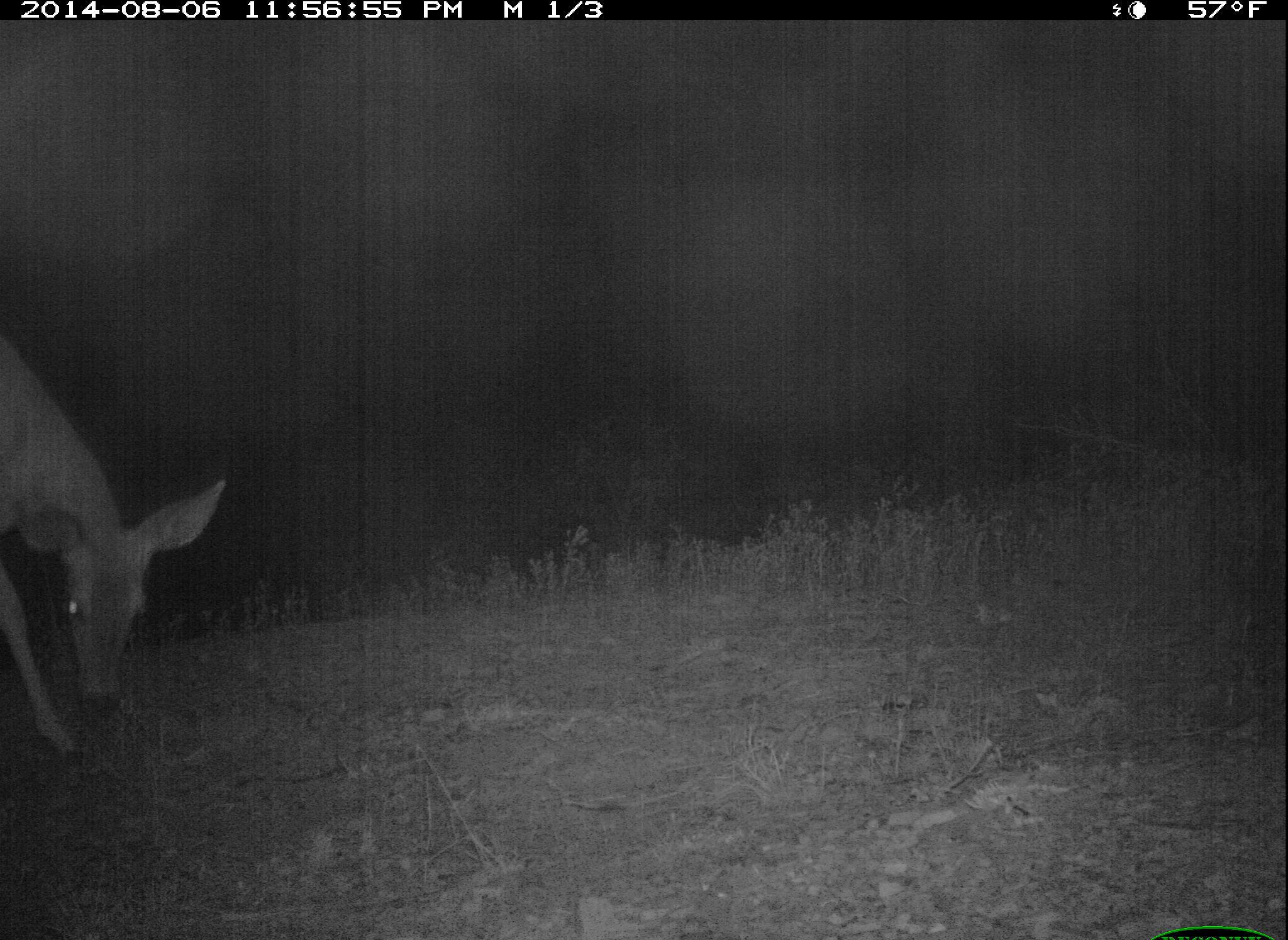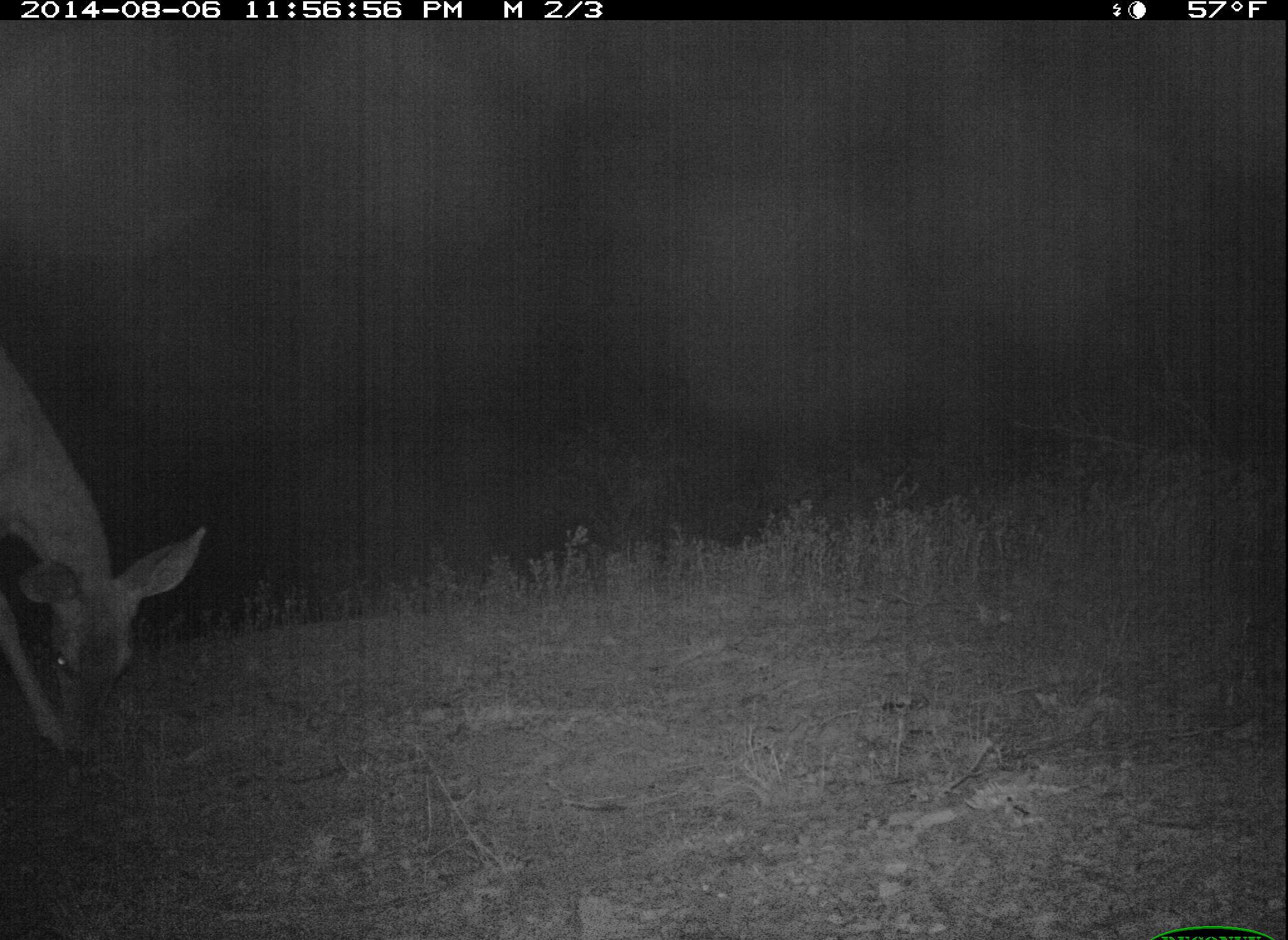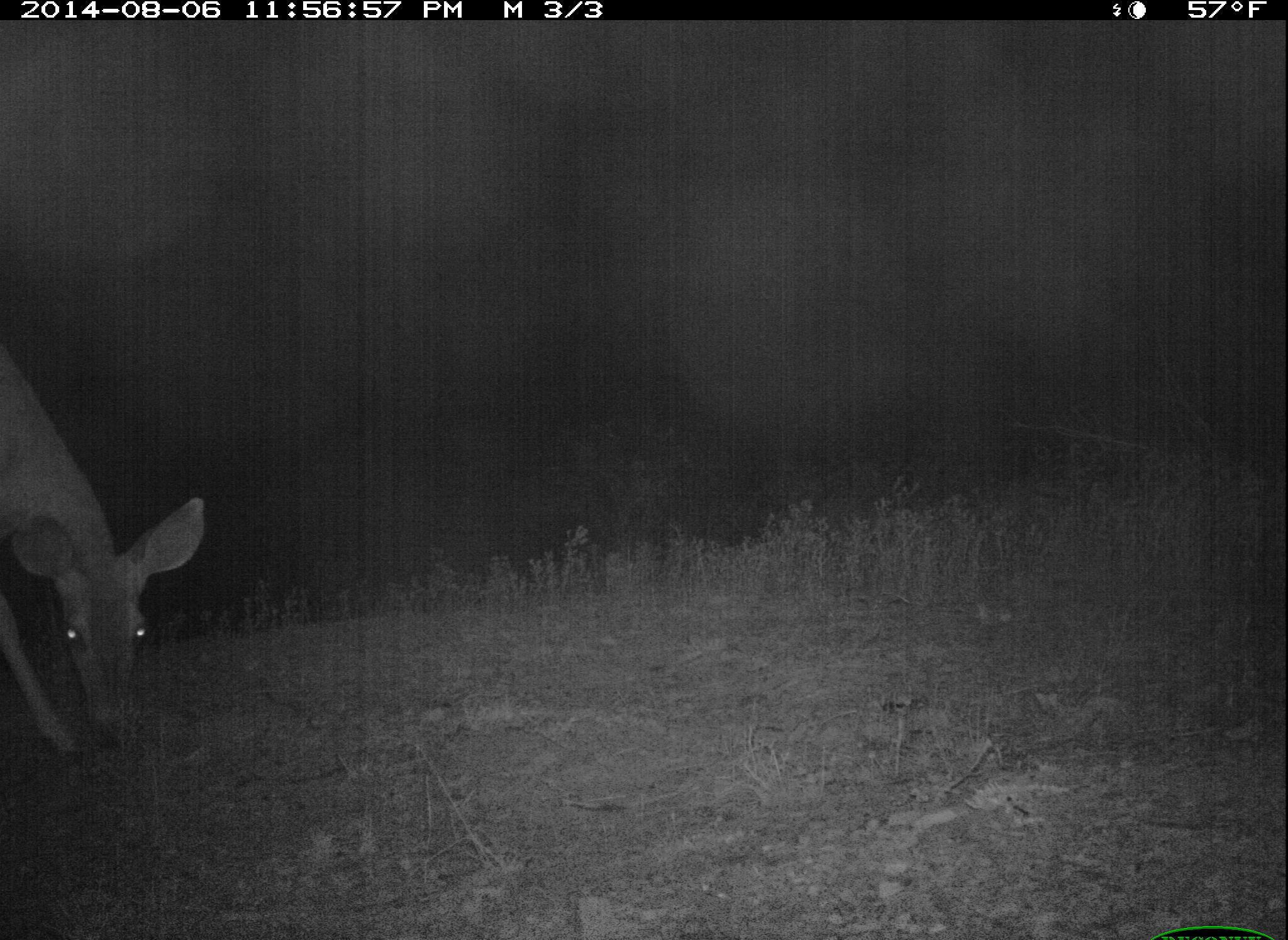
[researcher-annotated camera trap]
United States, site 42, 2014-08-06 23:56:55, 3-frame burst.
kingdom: Animalia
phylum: Chordata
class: Mammalia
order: Artiodactyla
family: Cervidae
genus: Odocoileus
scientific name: Odocoileus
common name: deer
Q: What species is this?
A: Deer (Odocoileus).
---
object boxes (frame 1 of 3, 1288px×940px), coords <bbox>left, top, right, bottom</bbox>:
deer: <bbox>0, 305, 231, 789</bbox>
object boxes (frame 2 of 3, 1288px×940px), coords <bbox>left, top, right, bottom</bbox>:
deer: <bbox>0, 335, 208, 791</bbox>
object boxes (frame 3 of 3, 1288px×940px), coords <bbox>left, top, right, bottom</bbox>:
deer: <bbox>0, 325, 208, 787</bbox>